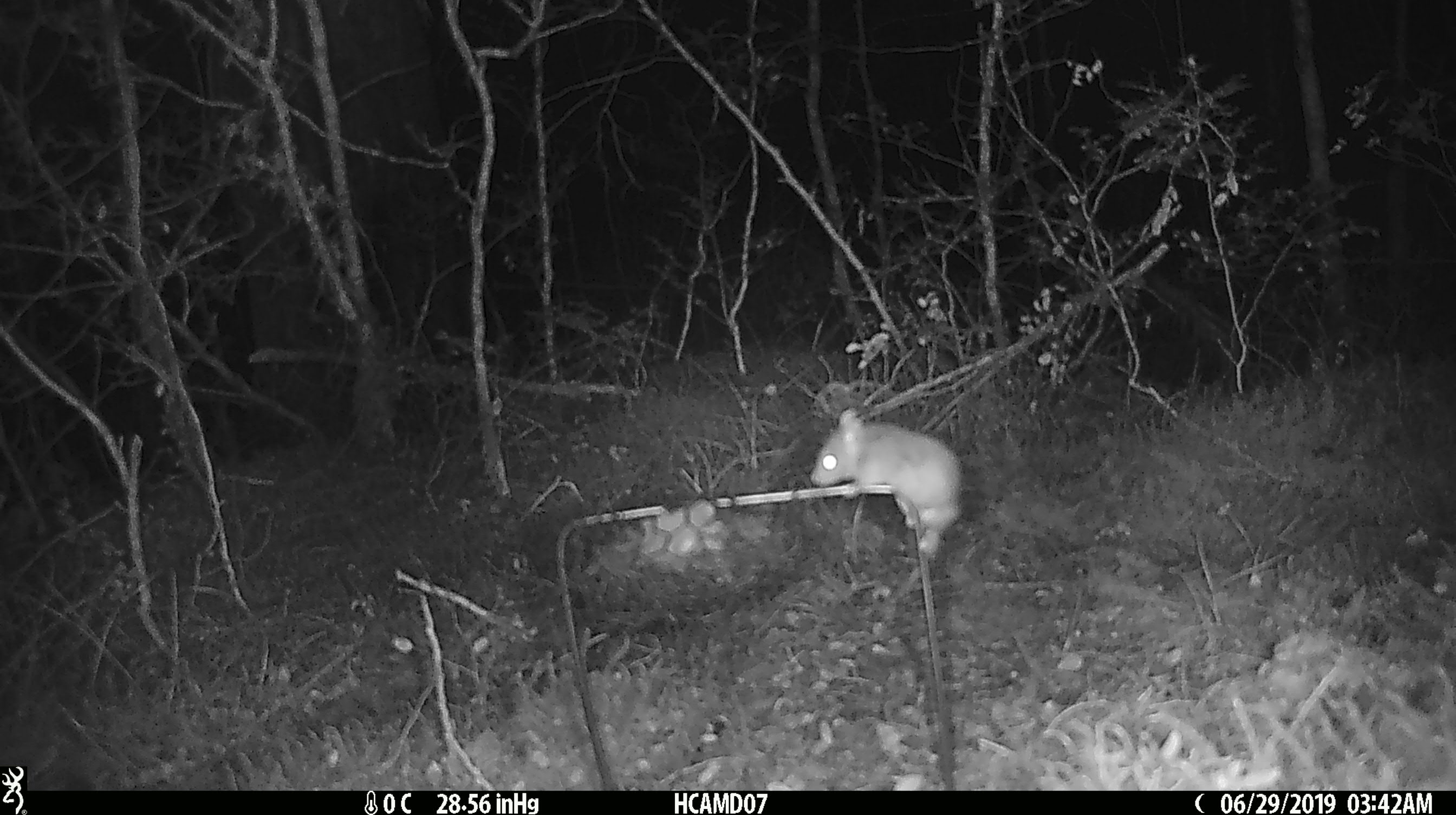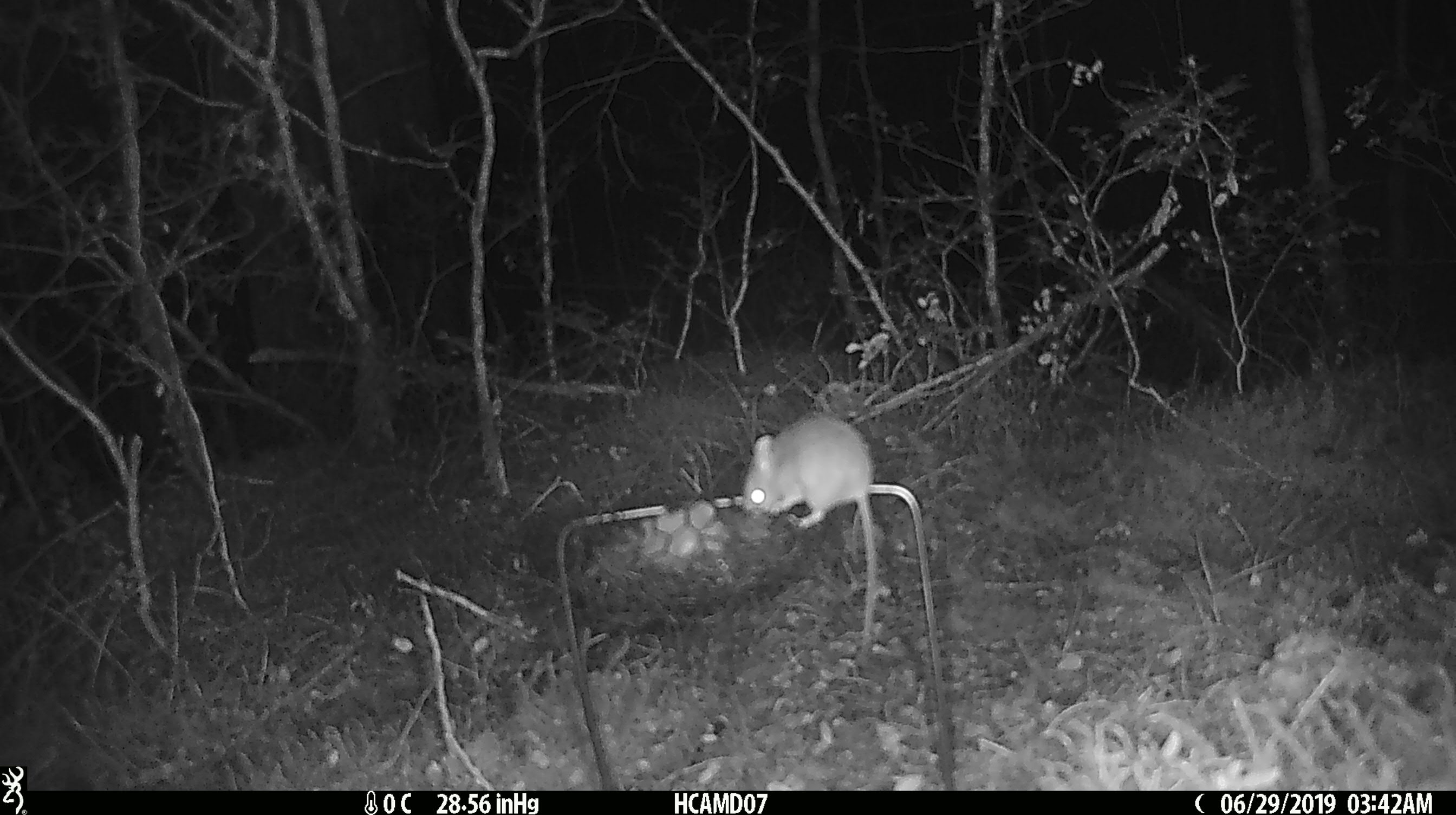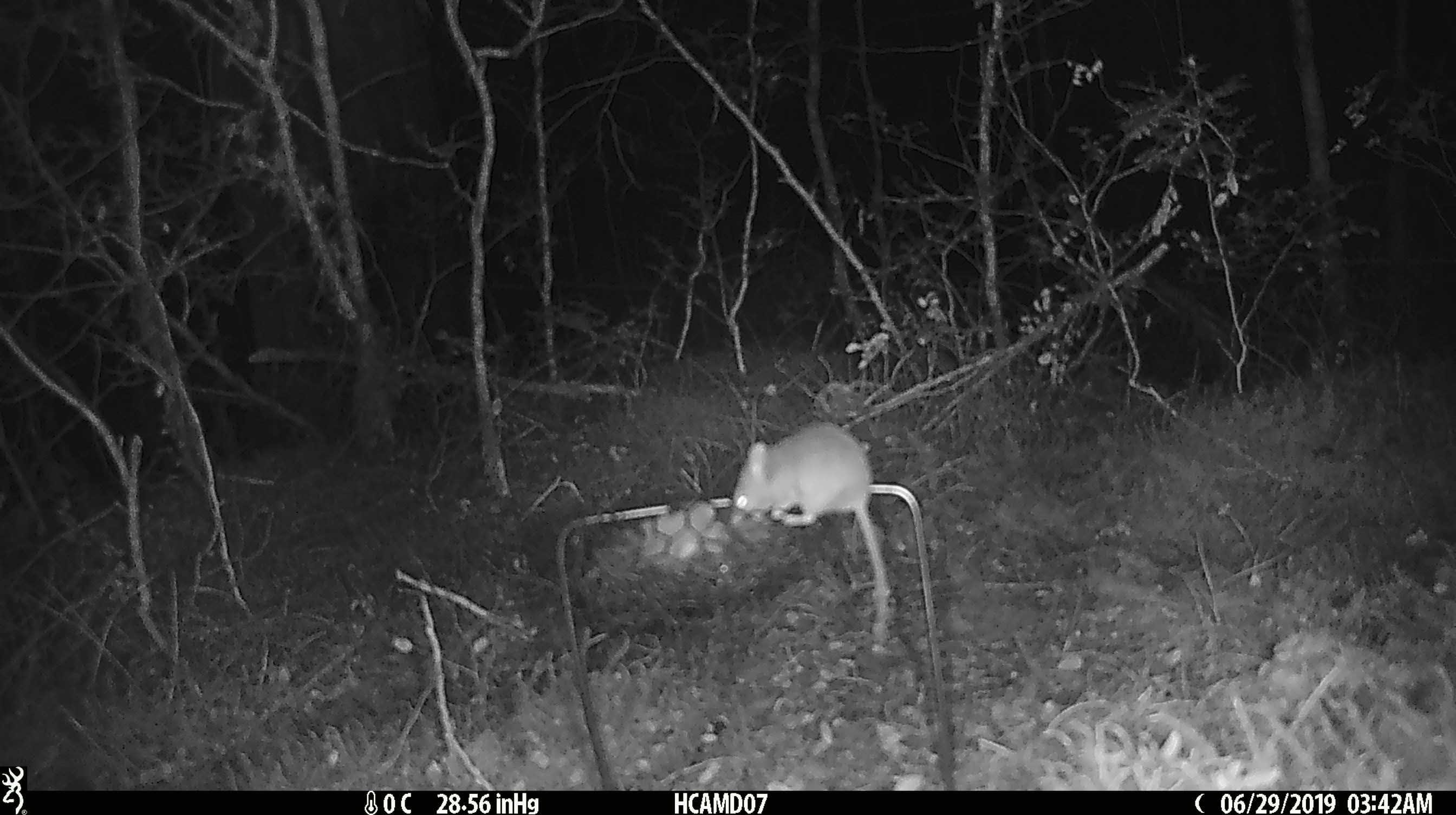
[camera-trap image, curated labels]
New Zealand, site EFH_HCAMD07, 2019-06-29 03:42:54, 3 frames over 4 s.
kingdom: Animalia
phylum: Chordata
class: Mammalia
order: Rodentia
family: Muridae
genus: Mus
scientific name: Mus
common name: mouse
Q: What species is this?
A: Mouse (Mus).